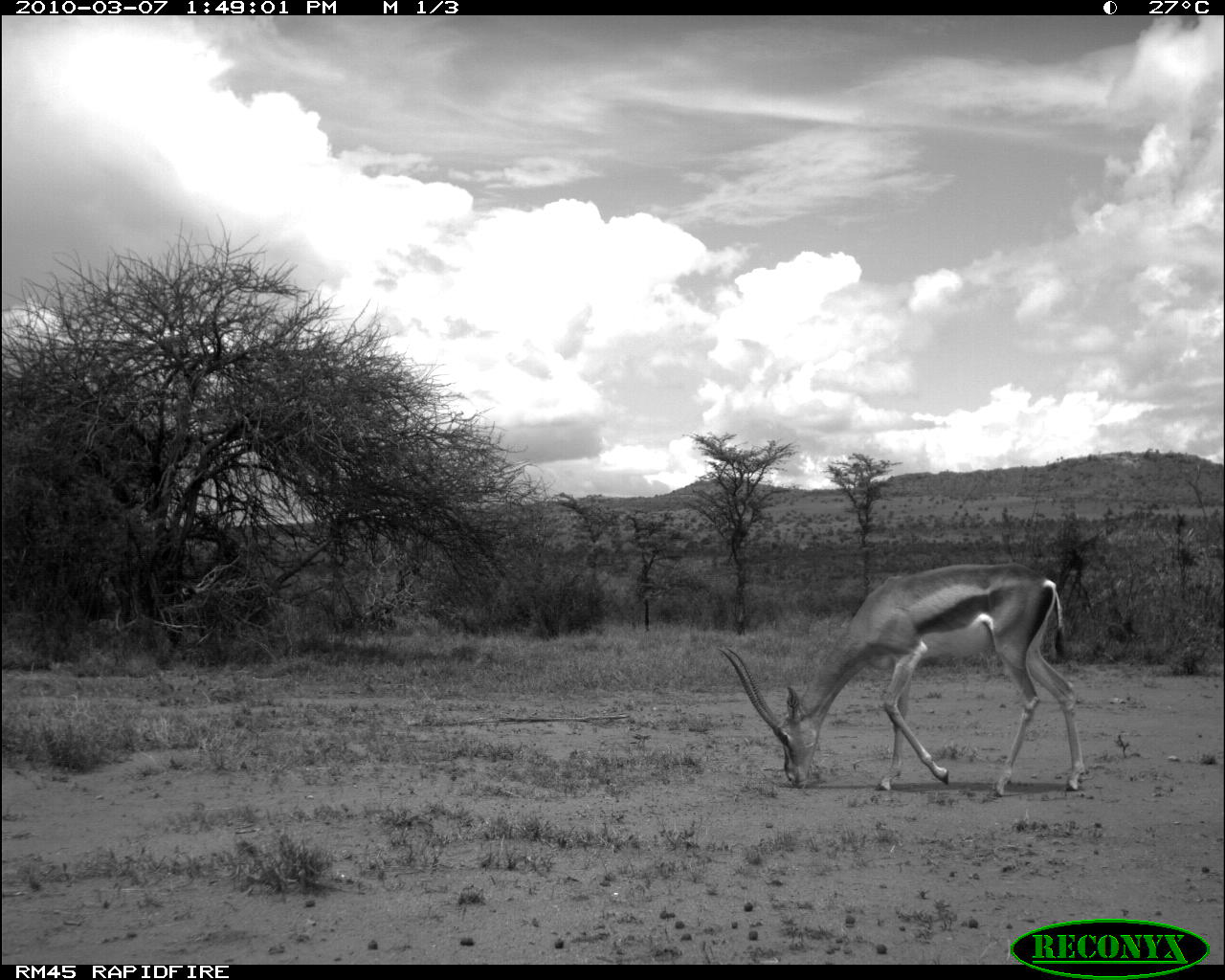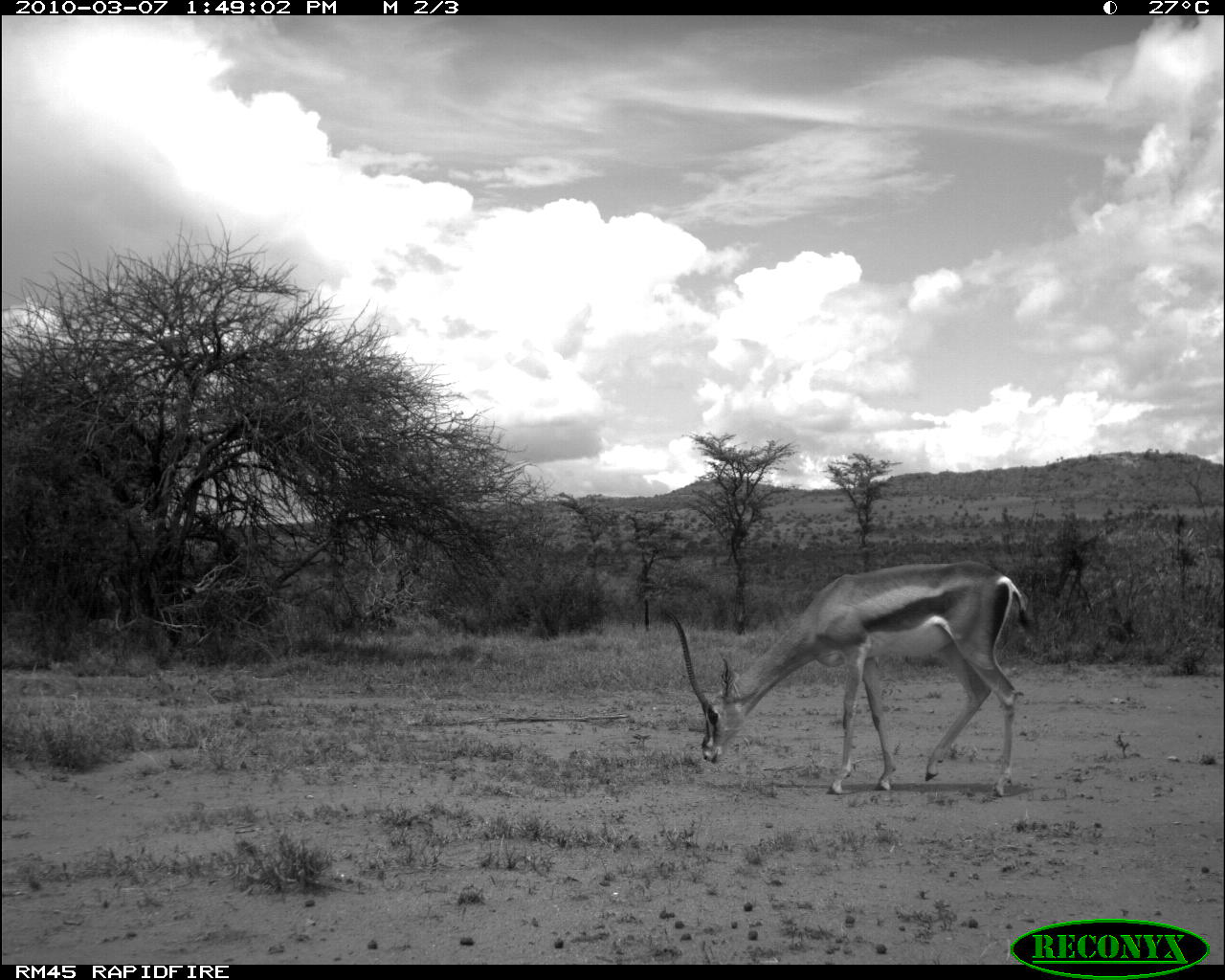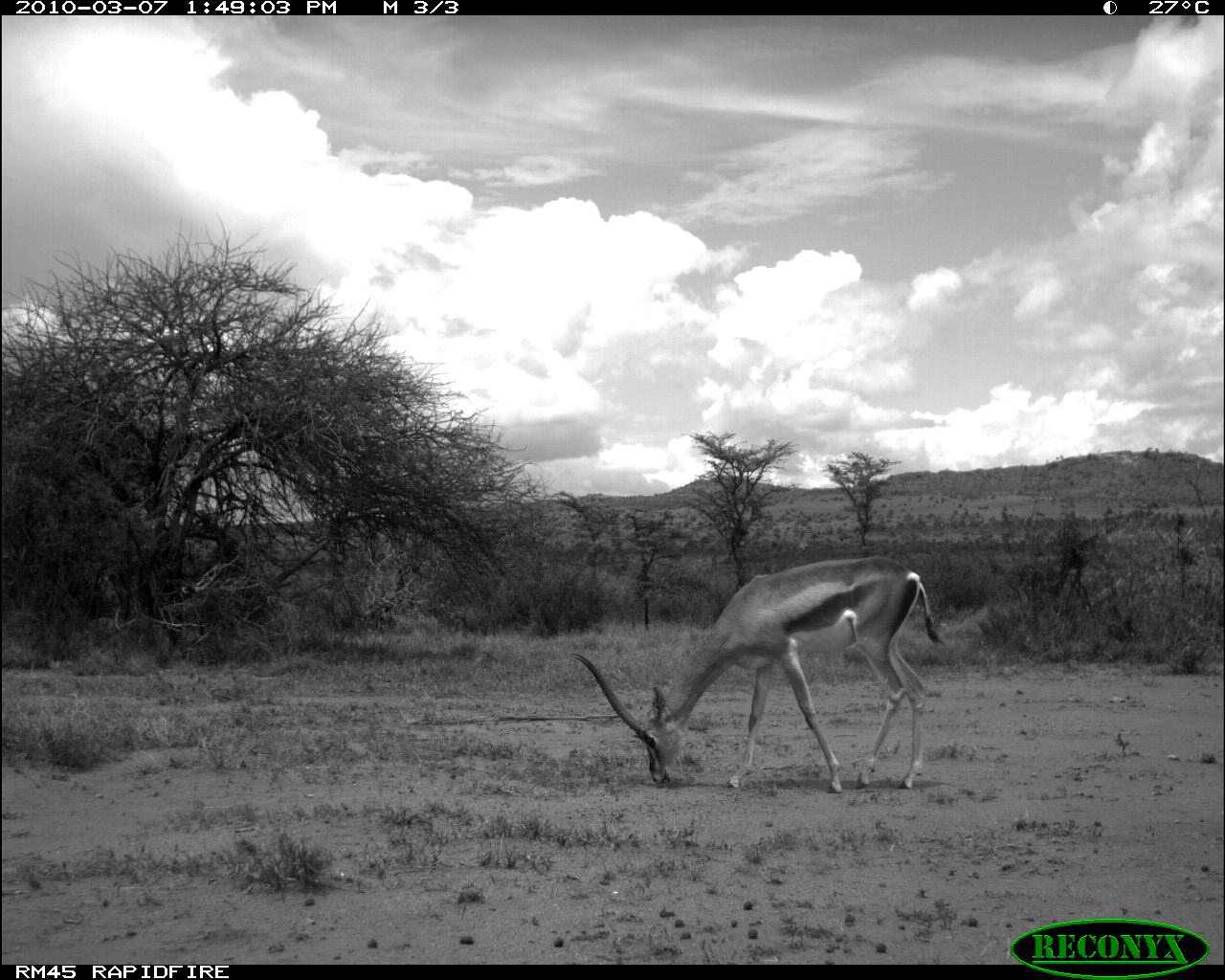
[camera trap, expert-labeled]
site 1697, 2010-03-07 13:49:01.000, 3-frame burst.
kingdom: Animalia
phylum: Chordata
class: Mammalia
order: Artiodactyla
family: Bovidae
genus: Nanger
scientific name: Nanger granti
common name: grant's gazelle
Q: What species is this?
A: Nanger granti (grant's gazelle).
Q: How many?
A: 1.